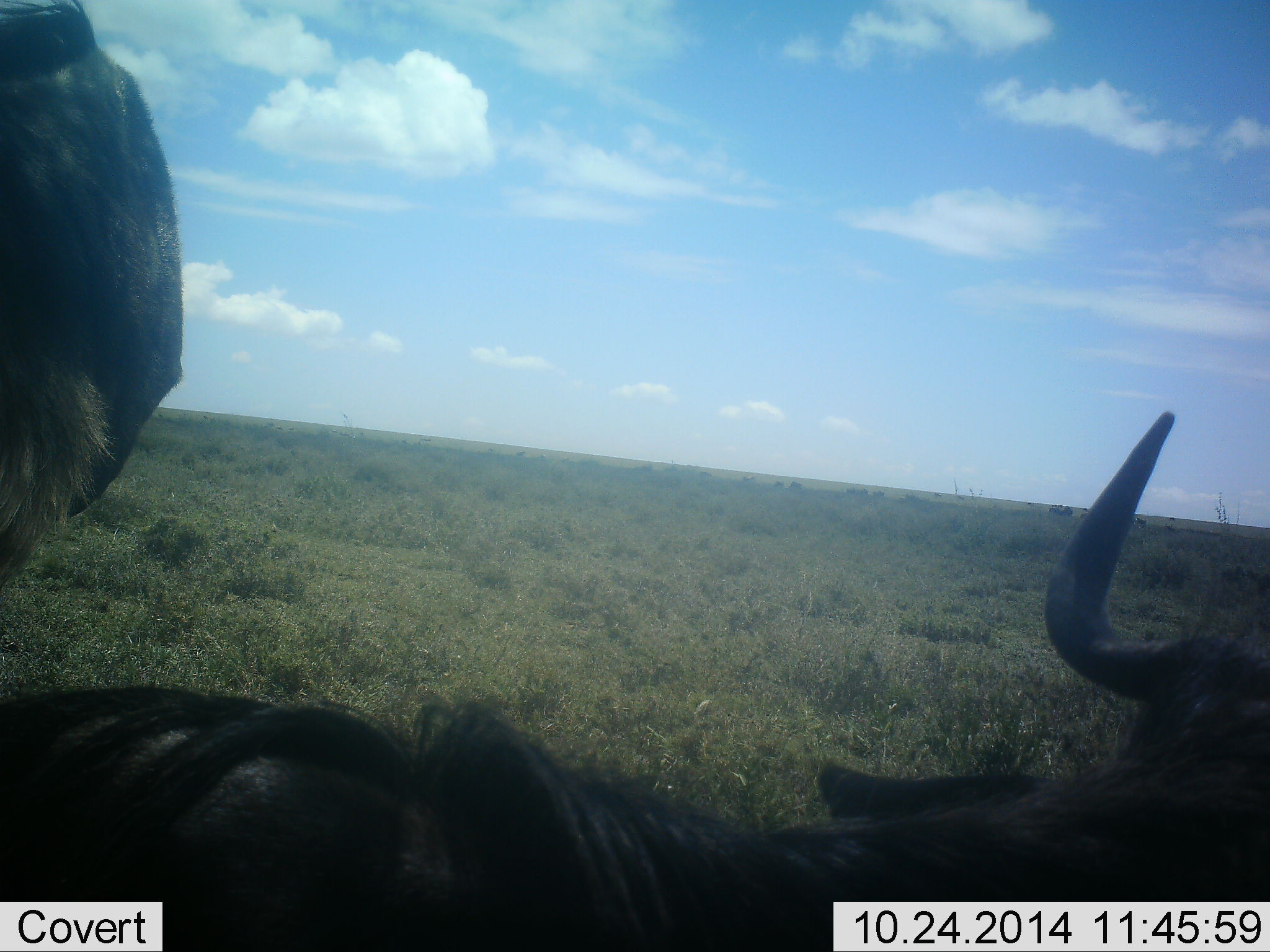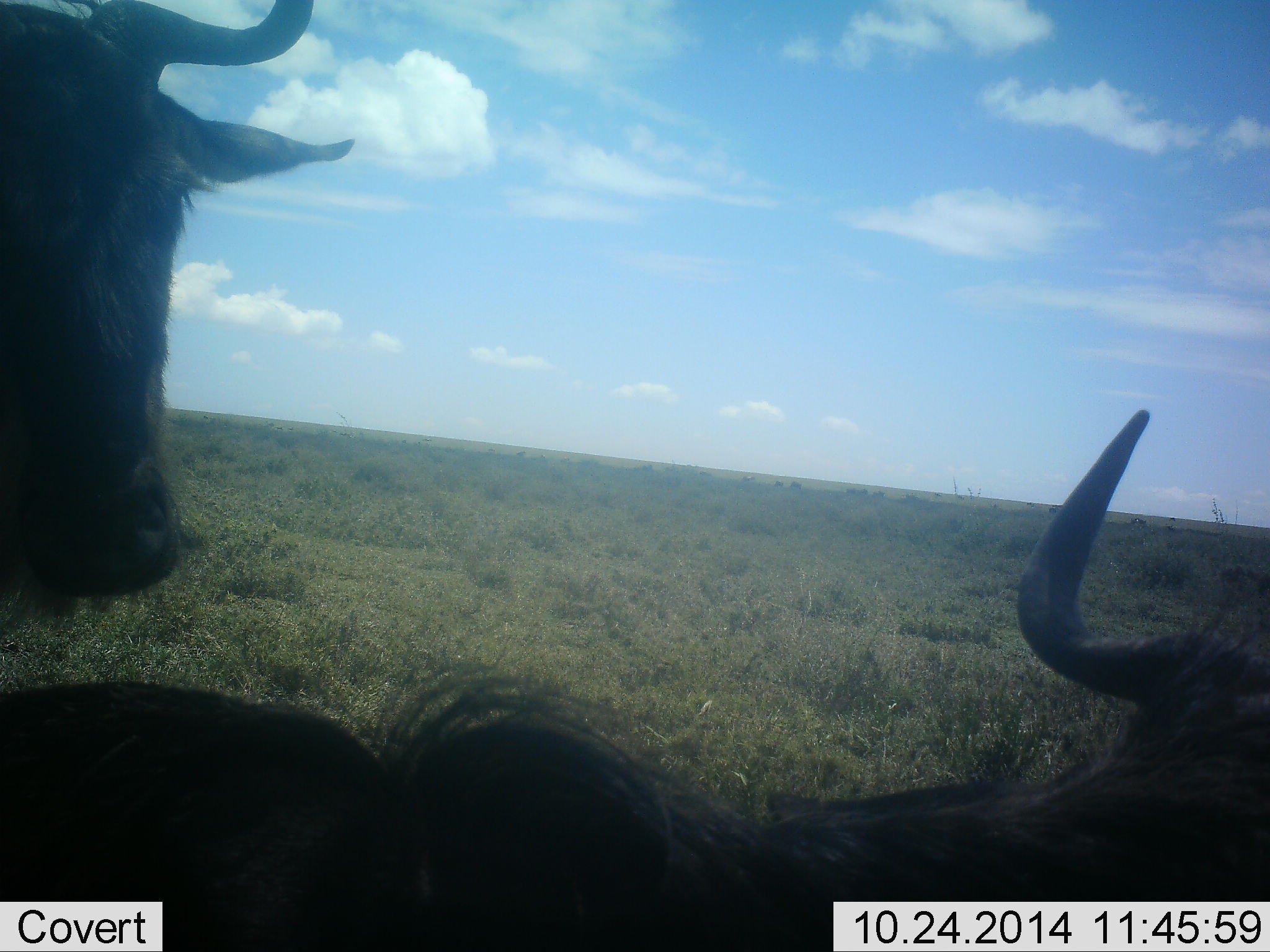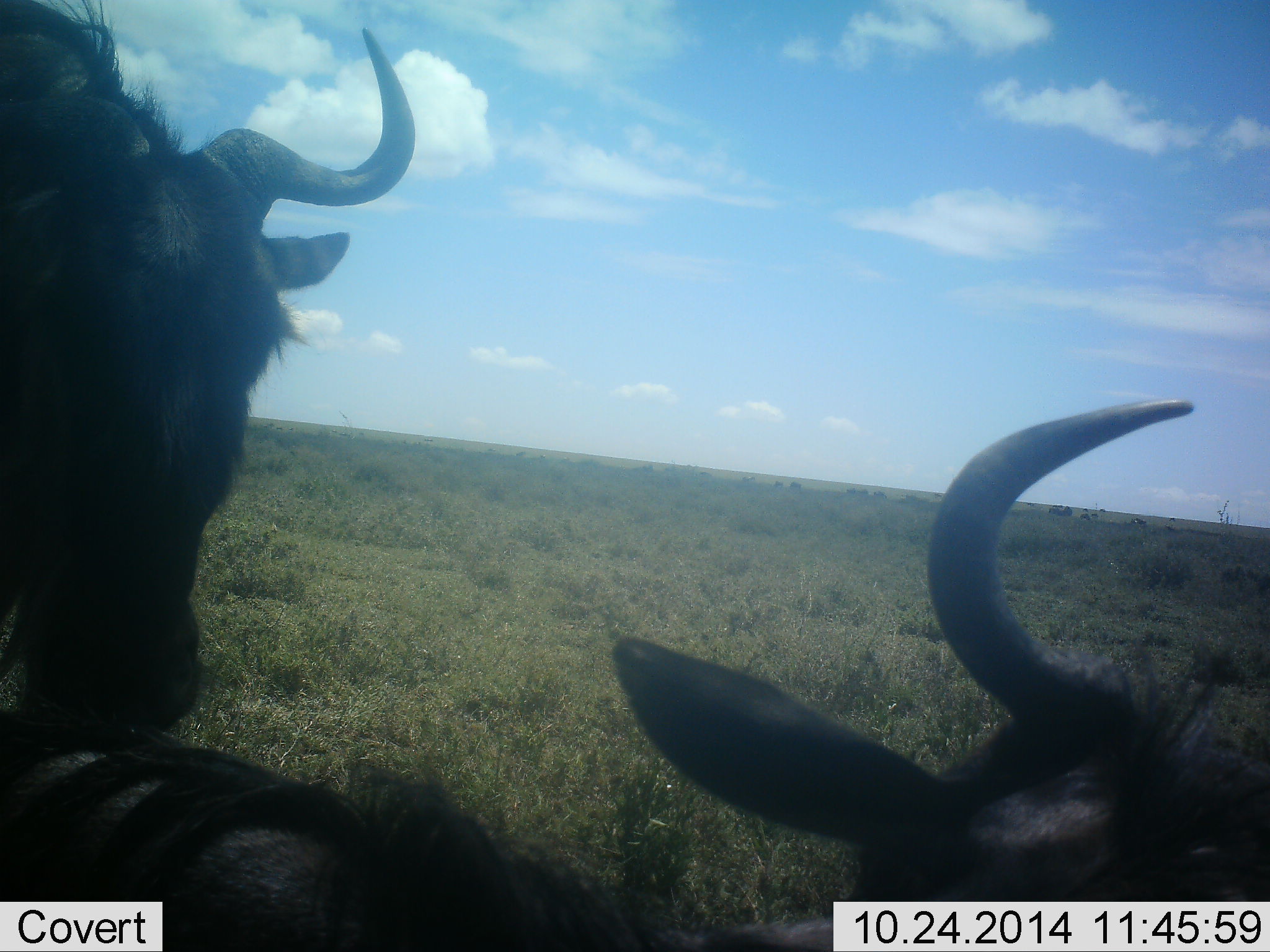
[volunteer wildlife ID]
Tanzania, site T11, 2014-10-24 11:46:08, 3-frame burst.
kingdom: Animalia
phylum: Chordata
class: Mammalia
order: Artiodactyla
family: Bovidae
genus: Connochaetes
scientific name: Connochaetes taurinus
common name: blue wildebeest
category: wildebeest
Wildebeest (blue wildebeest) (Connochaetes taurinus), count 2. Behavior (volunteer vote fractions): standing 80%, resting 40%, moving 0%, interacting 30%. Young present (vote fraction): 0%. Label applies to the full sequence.